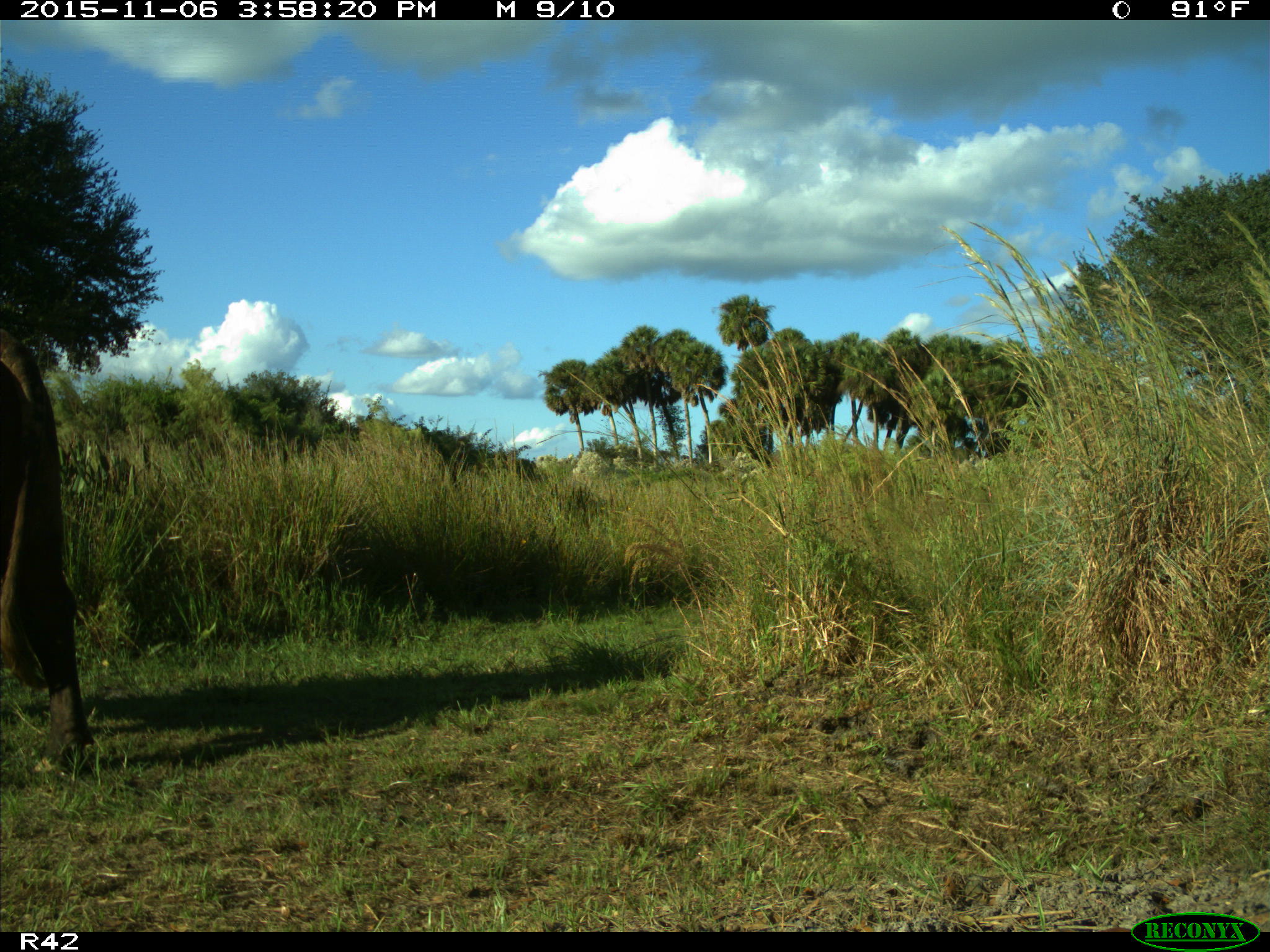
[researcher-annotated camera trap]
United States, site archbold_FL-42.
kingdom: Animalia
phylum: Chordata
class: Mammalia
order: Artiodactyla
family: Bovidae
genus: Bos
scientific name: Bos taurus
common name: domestic cow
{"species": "Bos taurus (domestic cow)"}